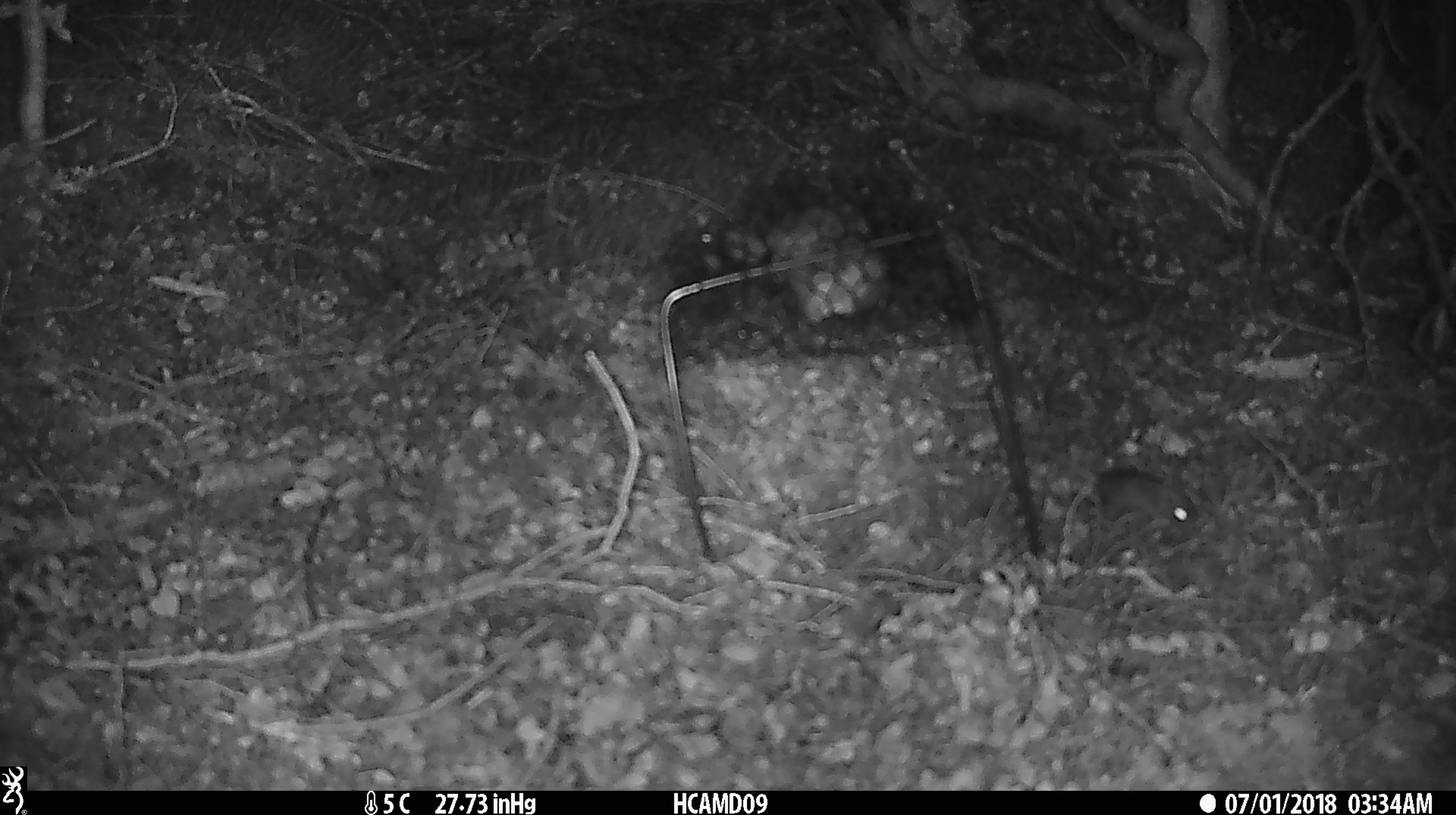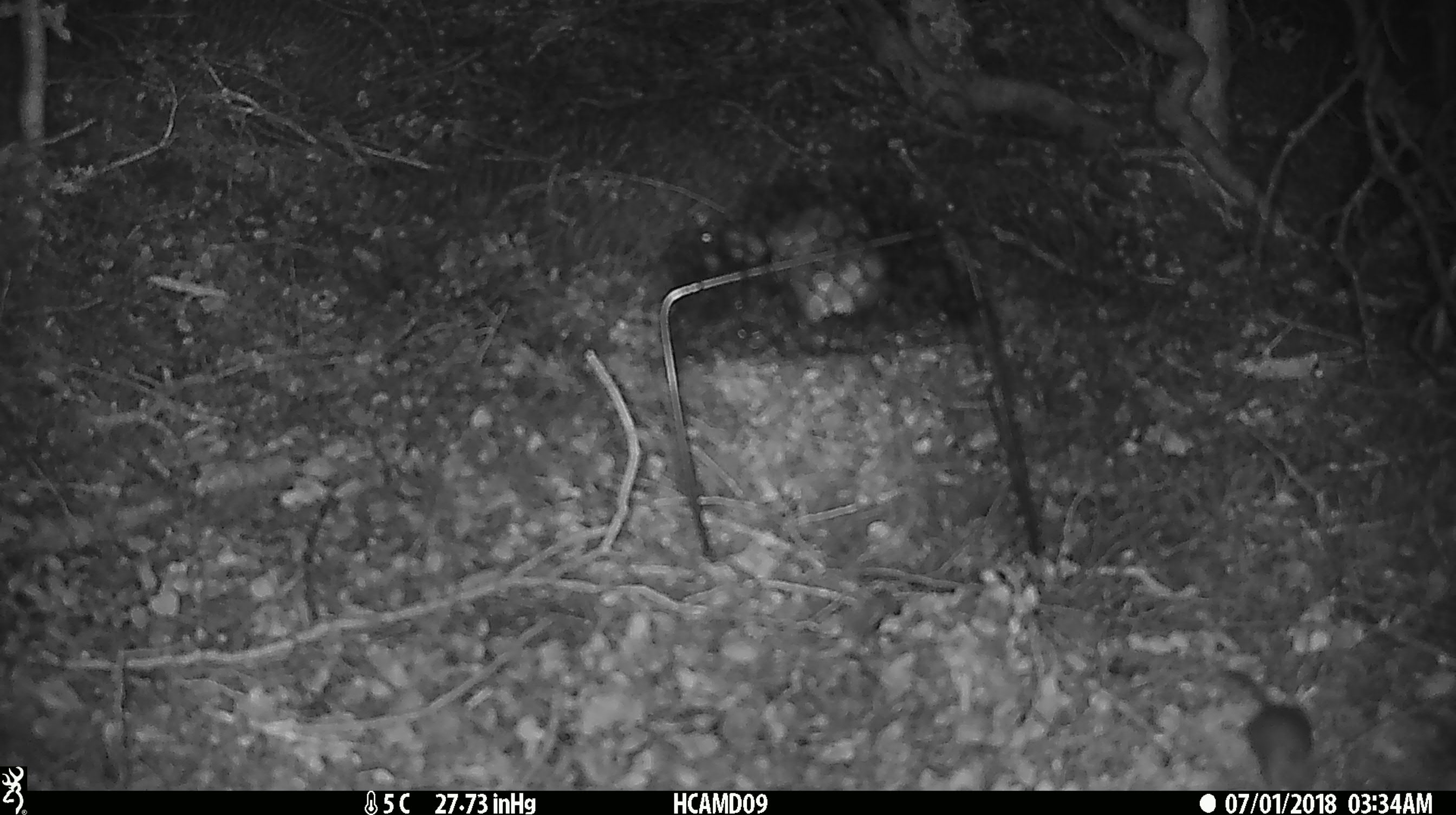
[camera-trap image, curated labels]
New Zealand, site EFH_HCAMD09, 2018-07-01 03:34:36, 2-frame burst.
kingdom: Animalia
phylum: Chordata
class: Mammalia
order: Rodentia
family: Muridae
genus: Mus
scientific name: Mus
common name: mouse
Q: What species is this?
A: Mouse (Mus).